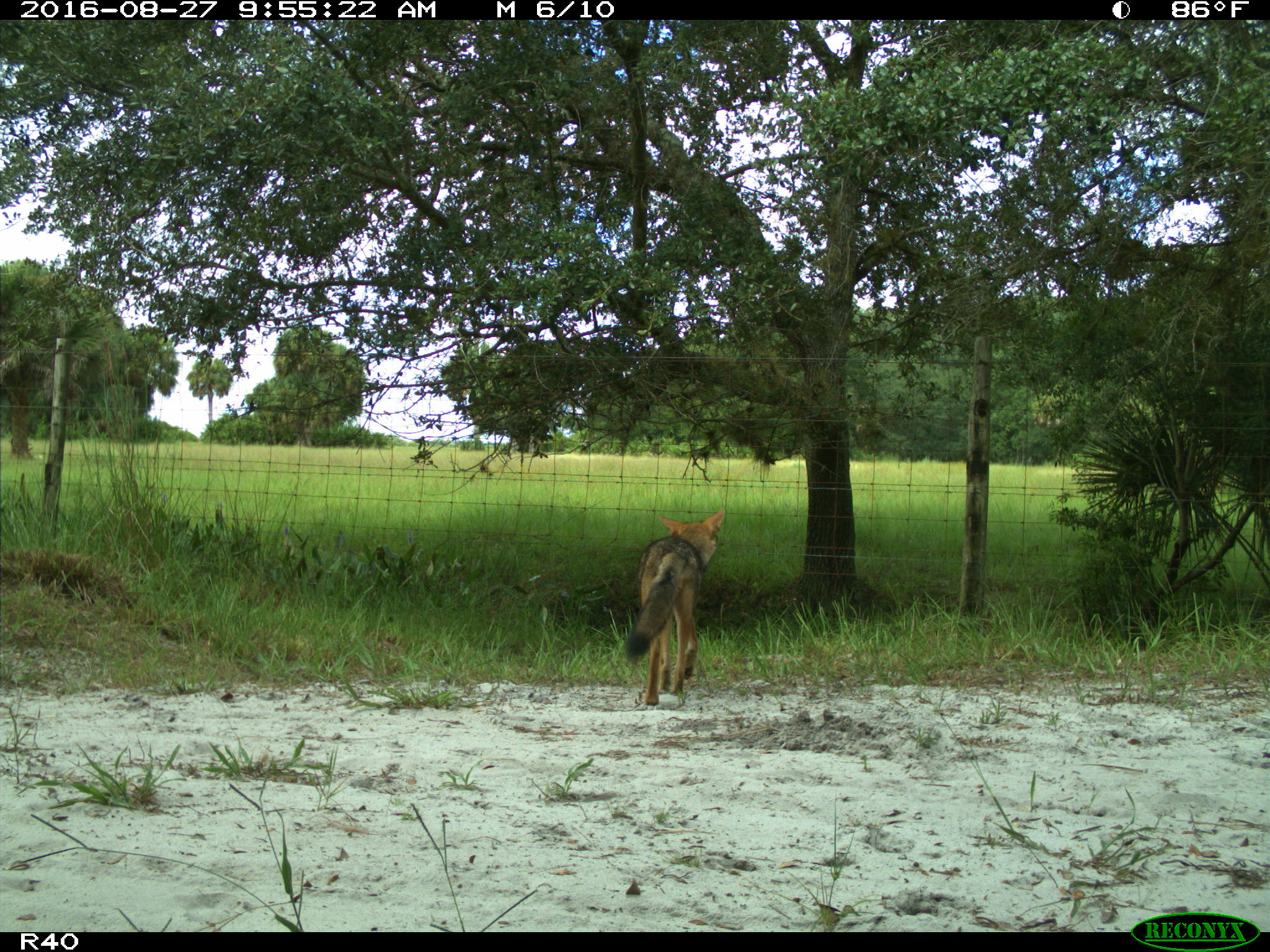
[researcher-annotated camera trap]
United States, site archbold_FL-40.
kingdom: Animalia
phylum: Chordata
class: Mammalia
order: Carnivora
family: Canidae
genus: Canis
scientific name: Canis latrans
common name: coyote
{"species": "Canis latrans (coyote)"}